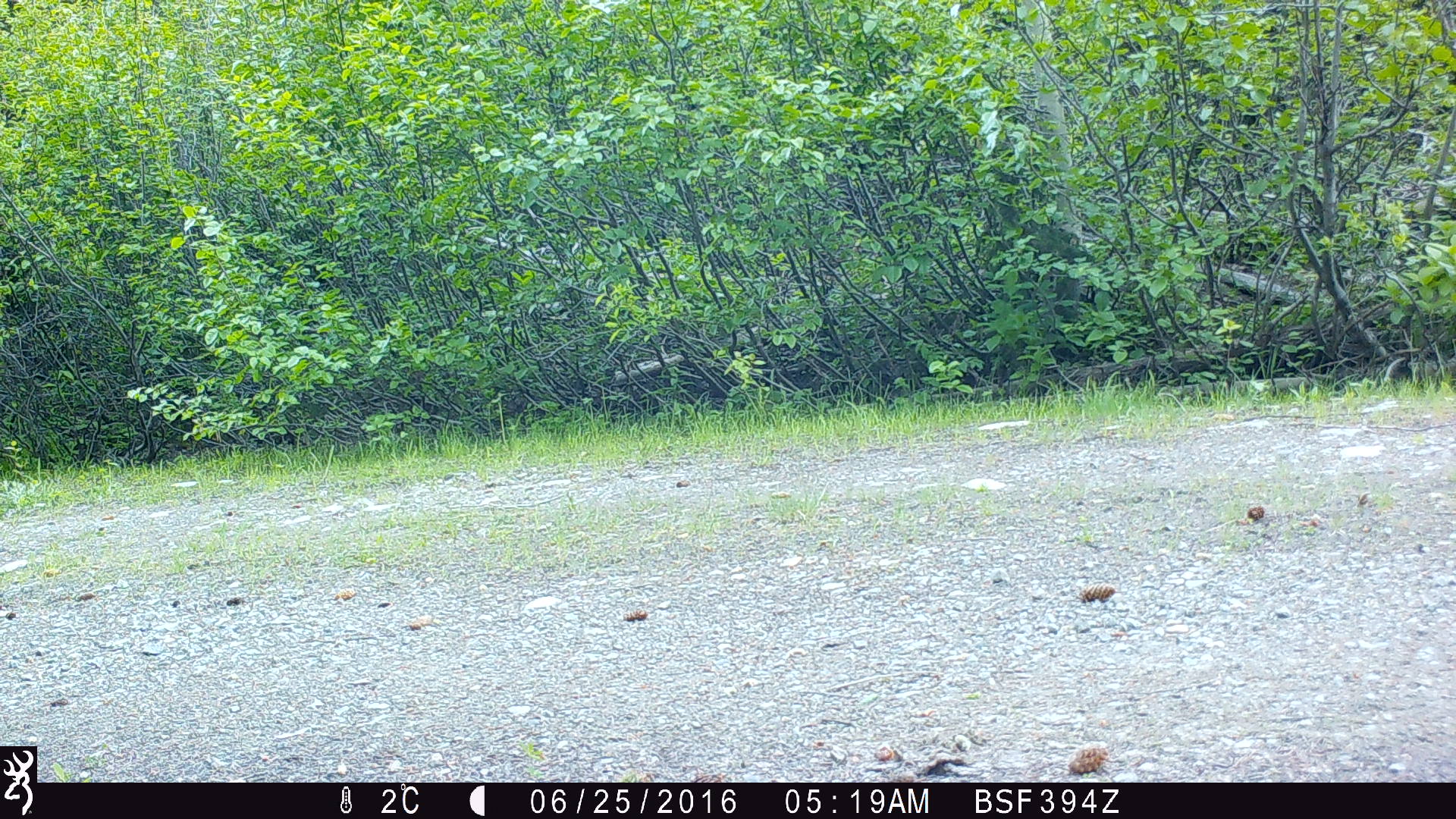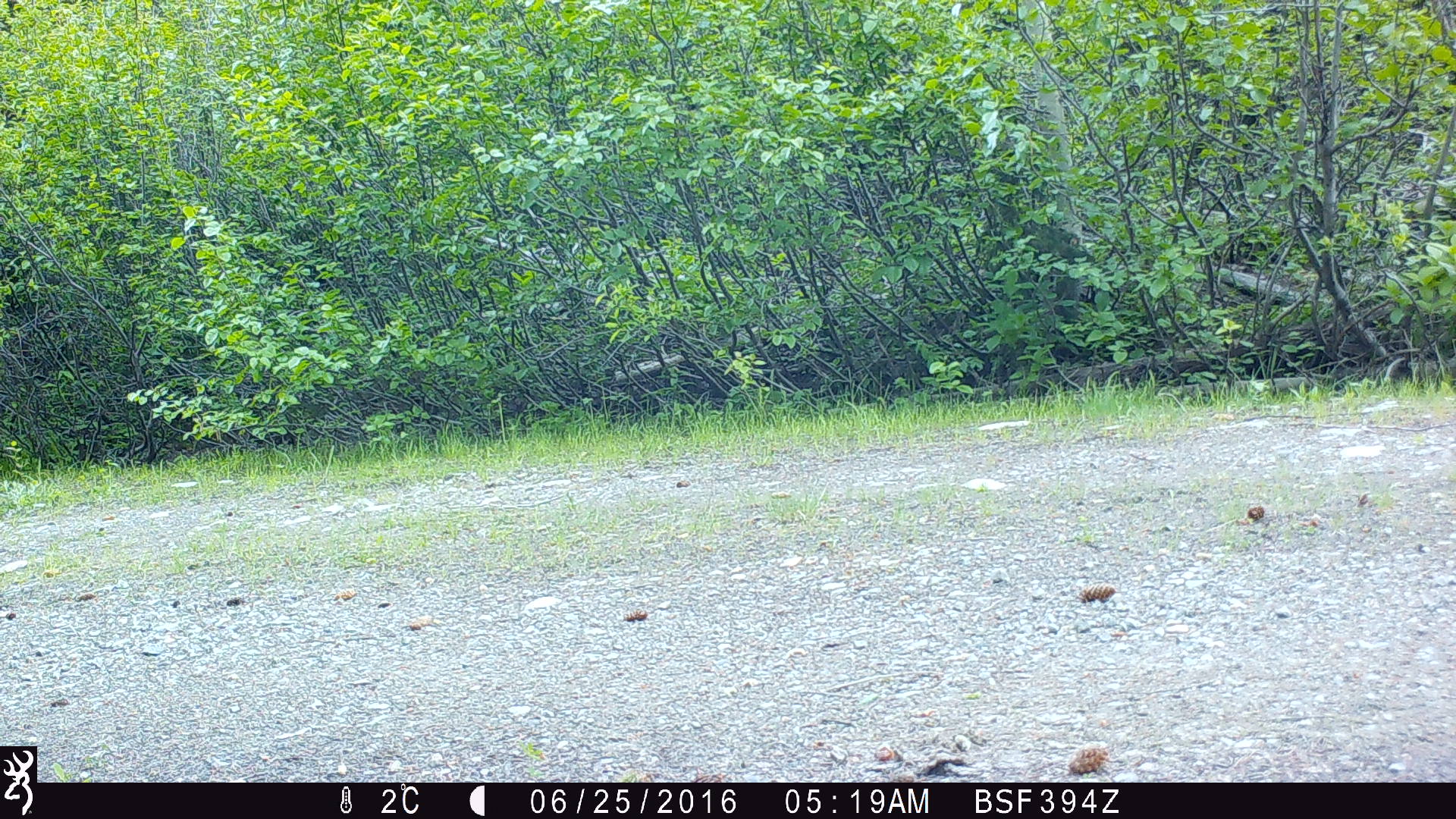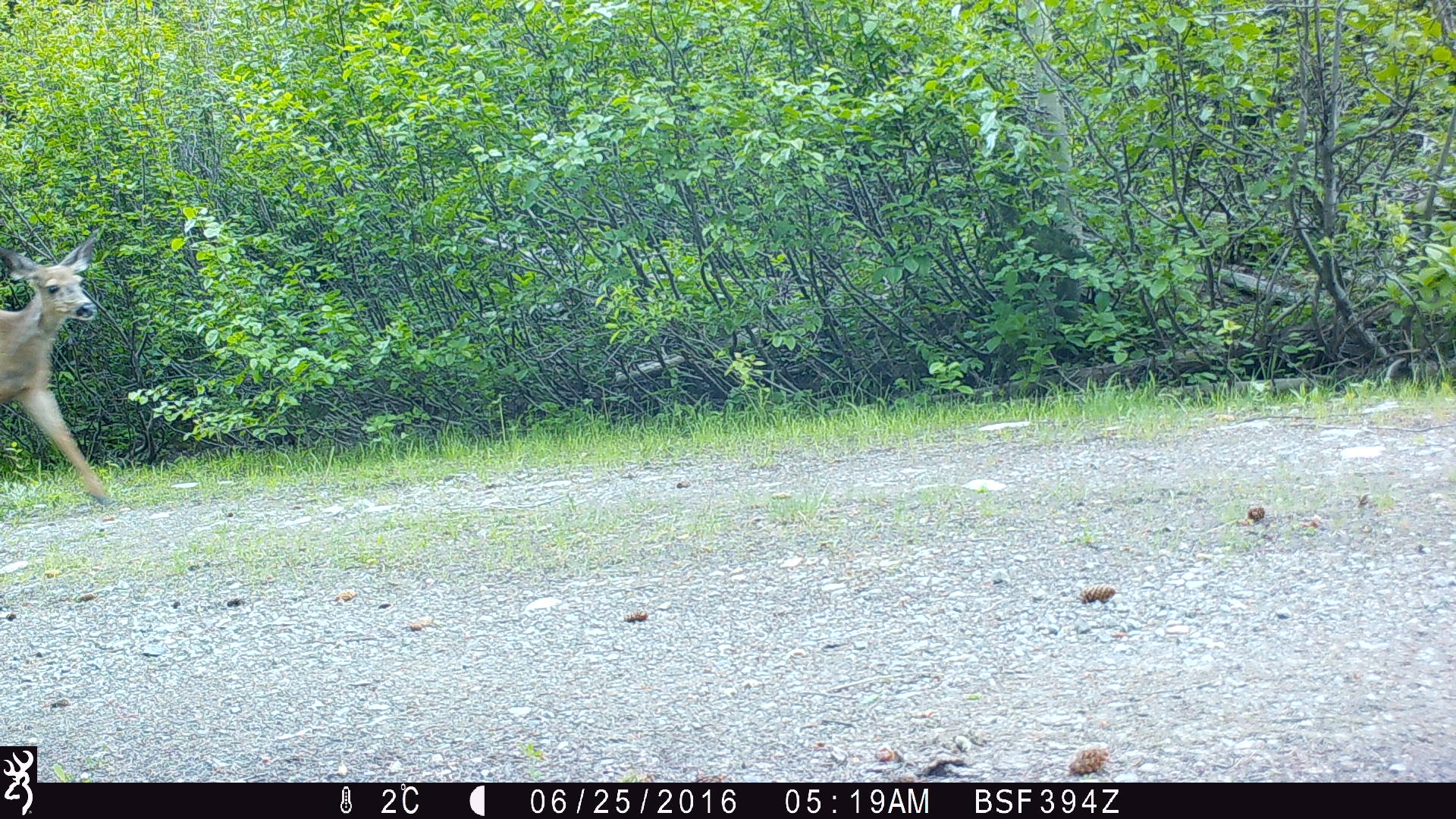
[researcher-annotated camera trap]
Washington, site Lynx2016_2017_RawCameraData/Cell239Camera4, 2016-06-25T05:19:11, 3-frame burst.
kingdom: Animalia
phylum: Chordata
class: Mammalia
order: Artiodactyla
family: Cervidae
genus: Odocoileus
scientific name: Odocoileus hemionus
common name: mule deer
Odocoileus hemionus (mule deer). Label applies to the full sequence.